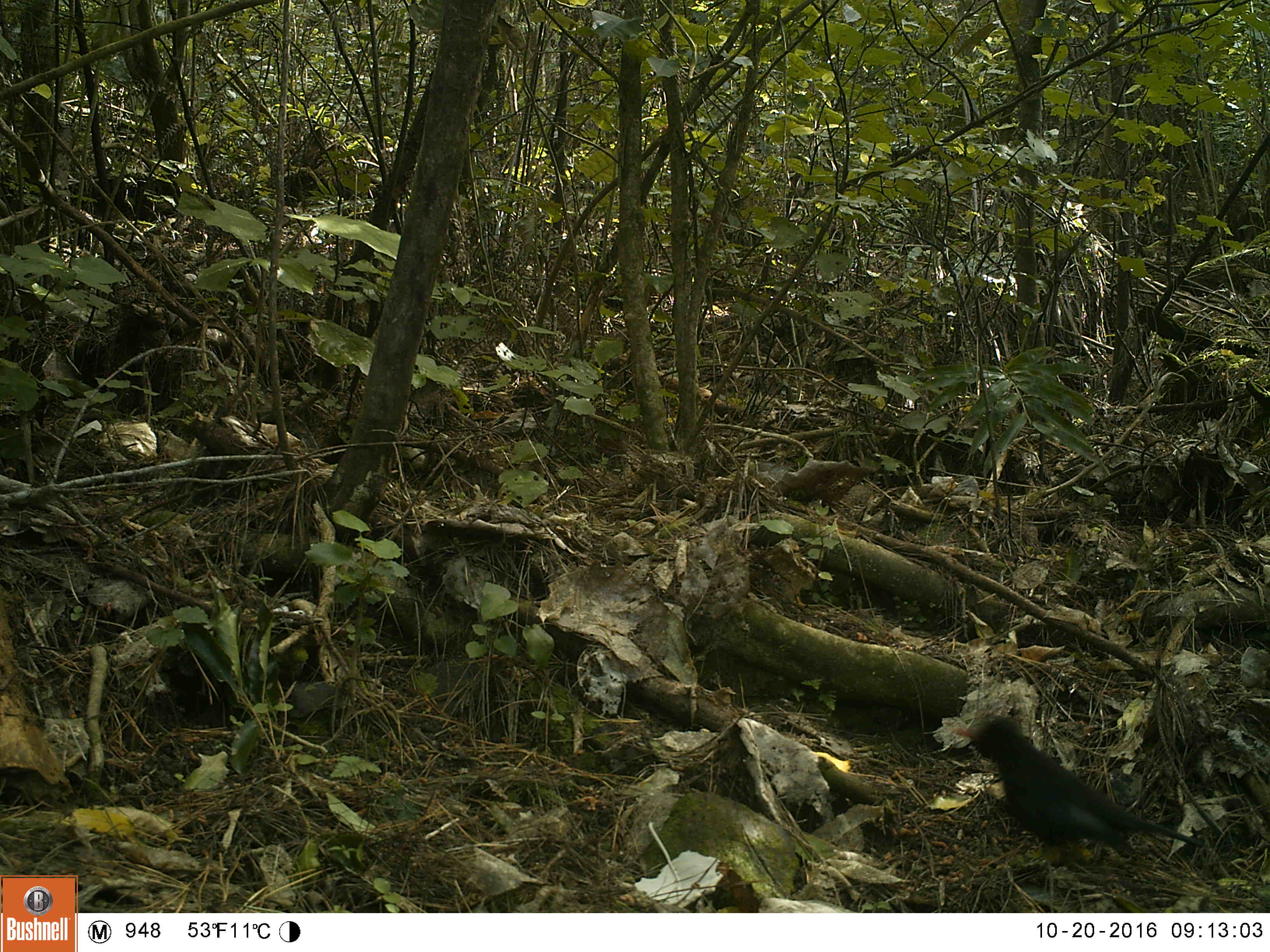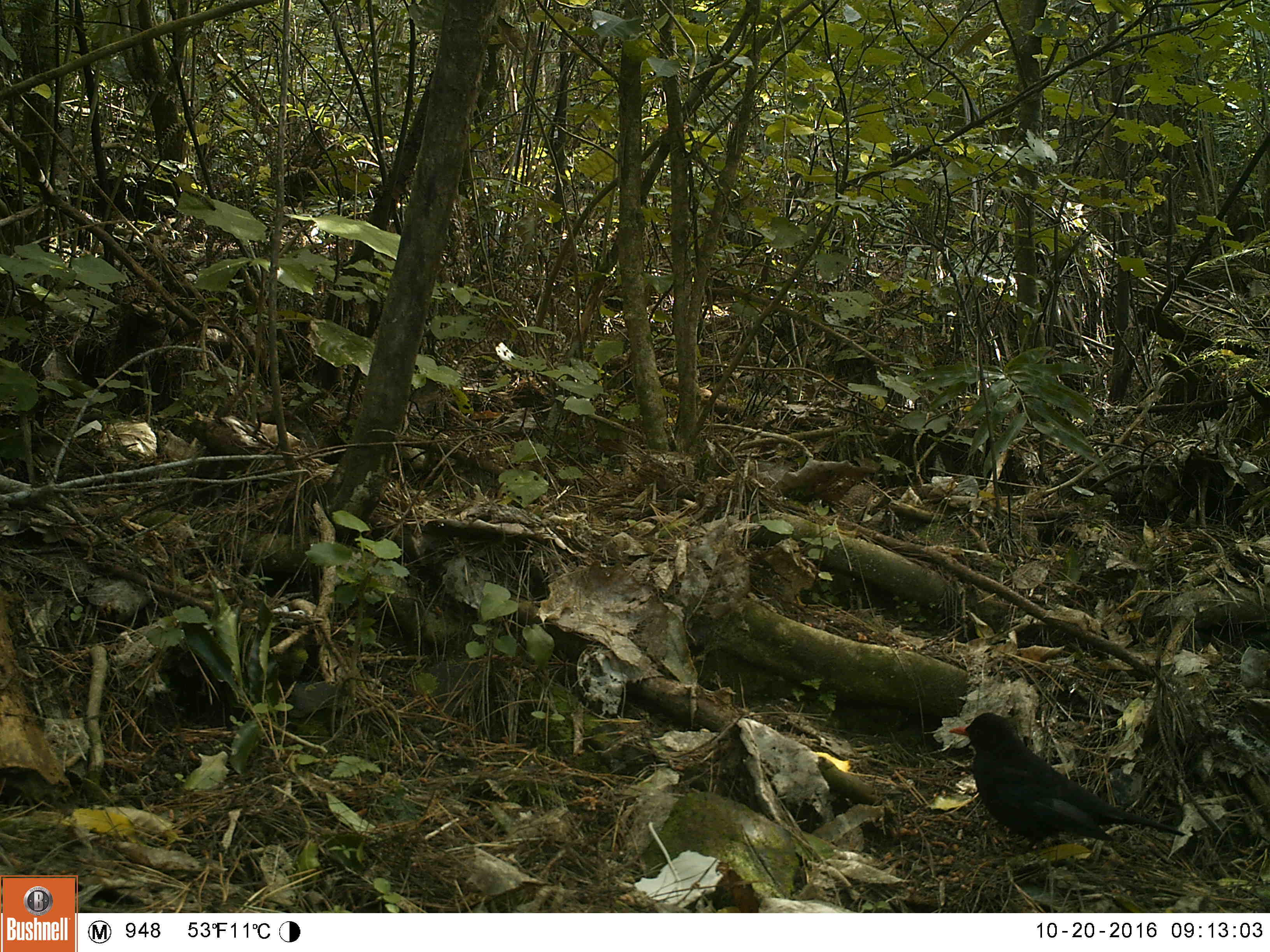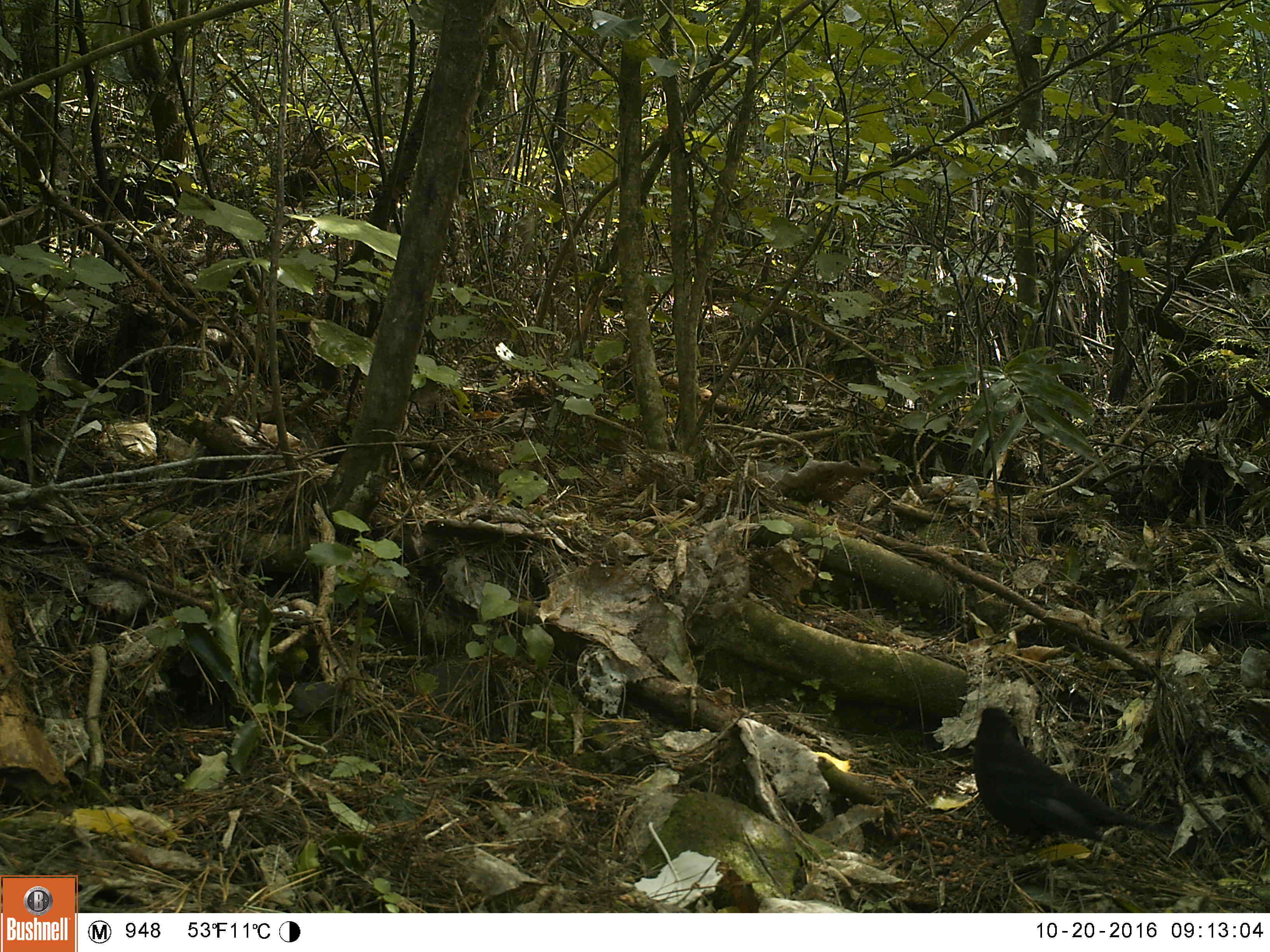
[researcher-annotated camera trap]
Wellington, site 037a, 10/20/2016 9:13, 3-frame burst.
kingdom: Animalia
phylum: Chordata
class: Aves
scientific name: Aves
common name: bird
Bird (Aves).